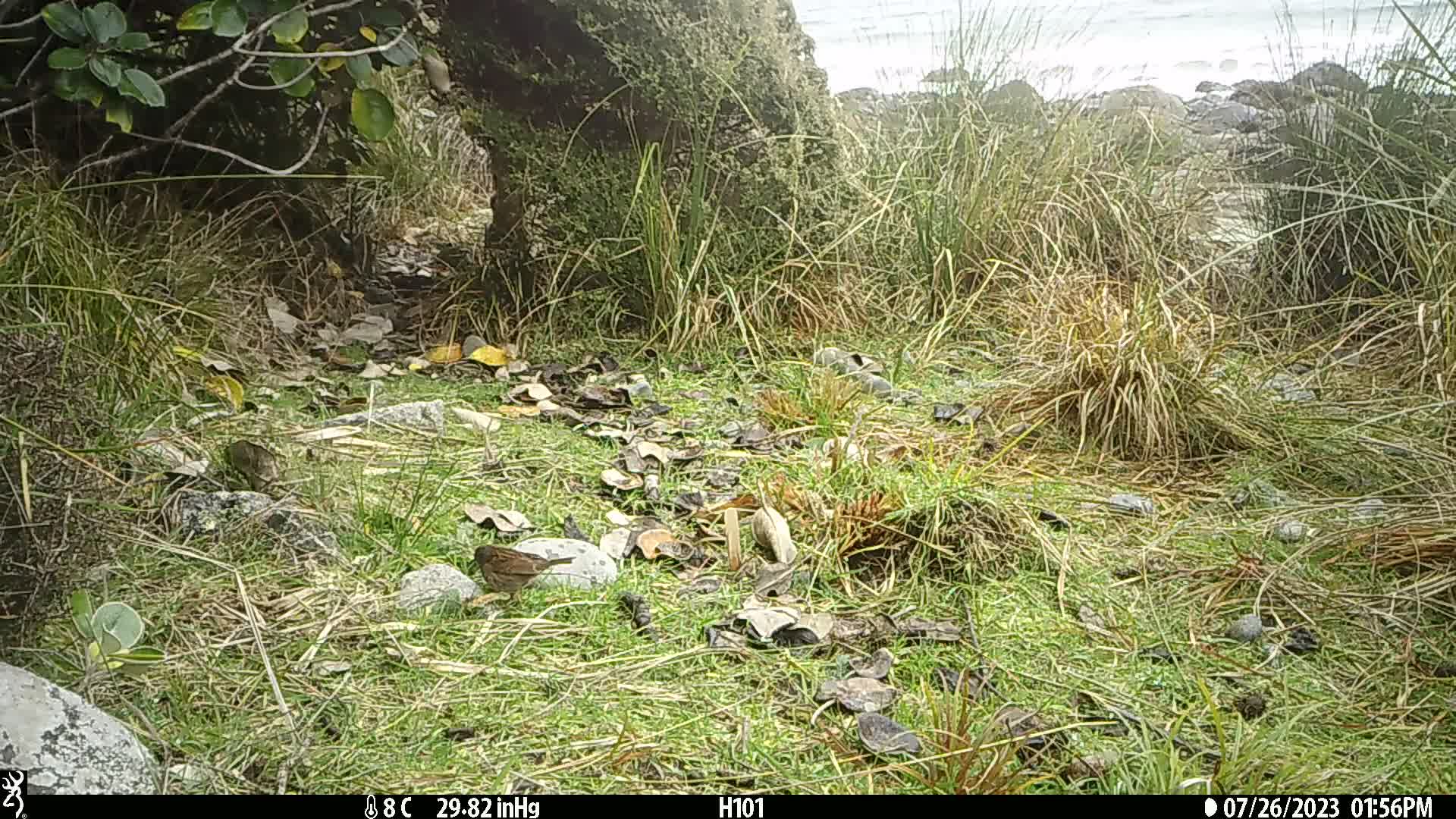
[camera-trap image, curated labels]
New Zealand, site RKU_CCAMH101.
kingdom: Animalia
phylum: Chordata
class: Aves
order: Passeriformes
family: Prunellidae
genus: Prunella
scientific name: Prunella modularis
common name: dunnock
Dunnock (Prunella modularis).